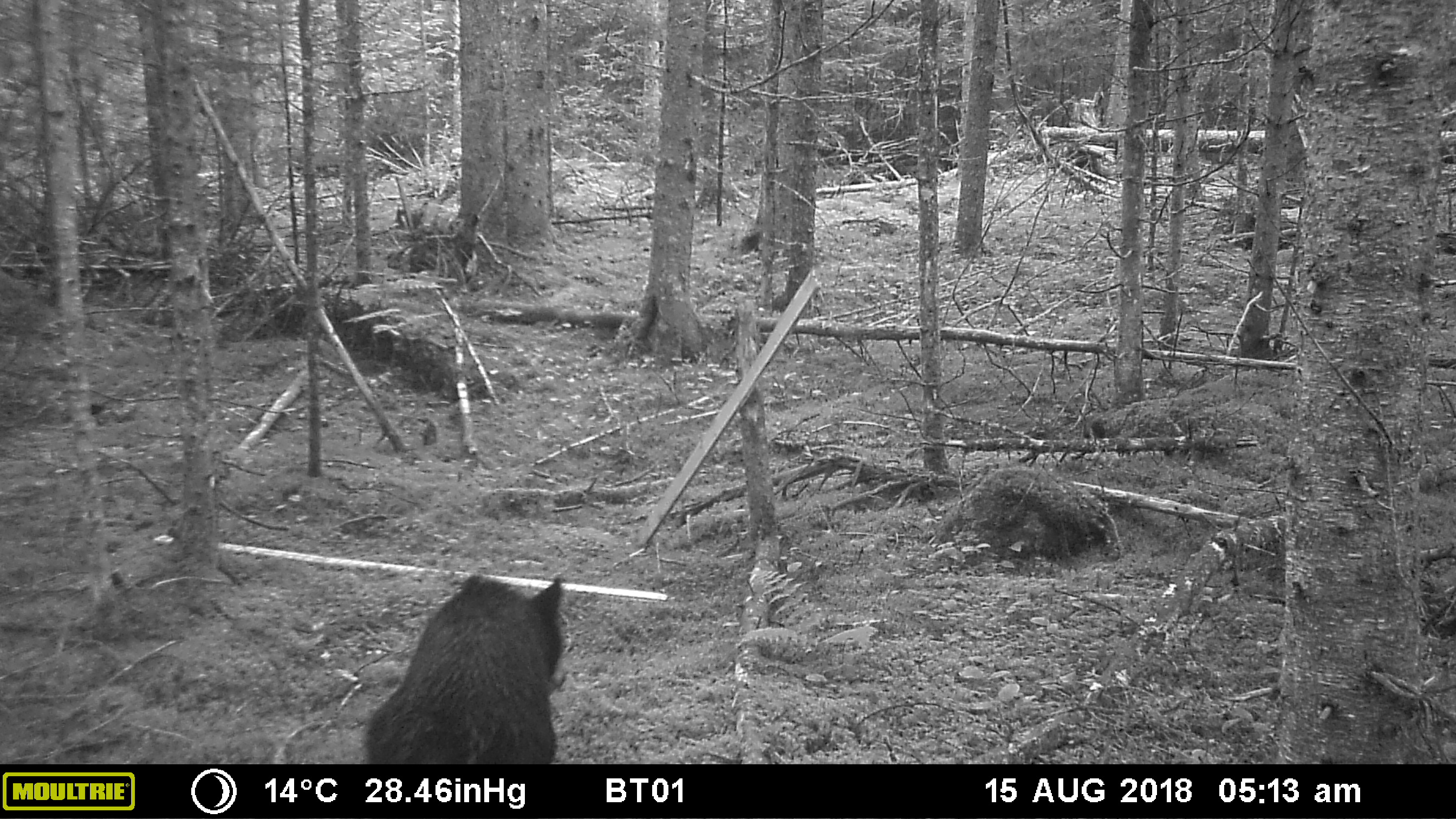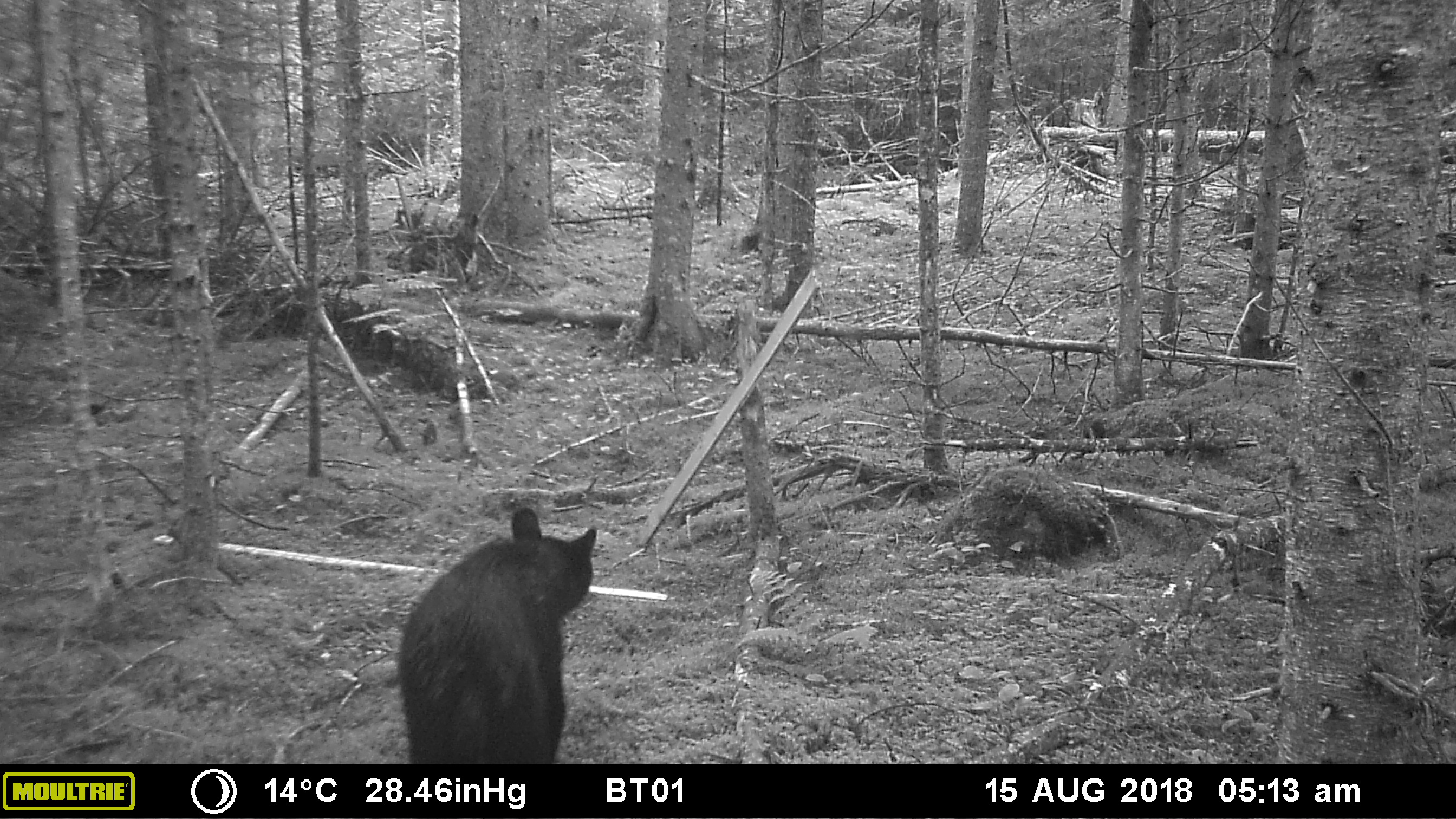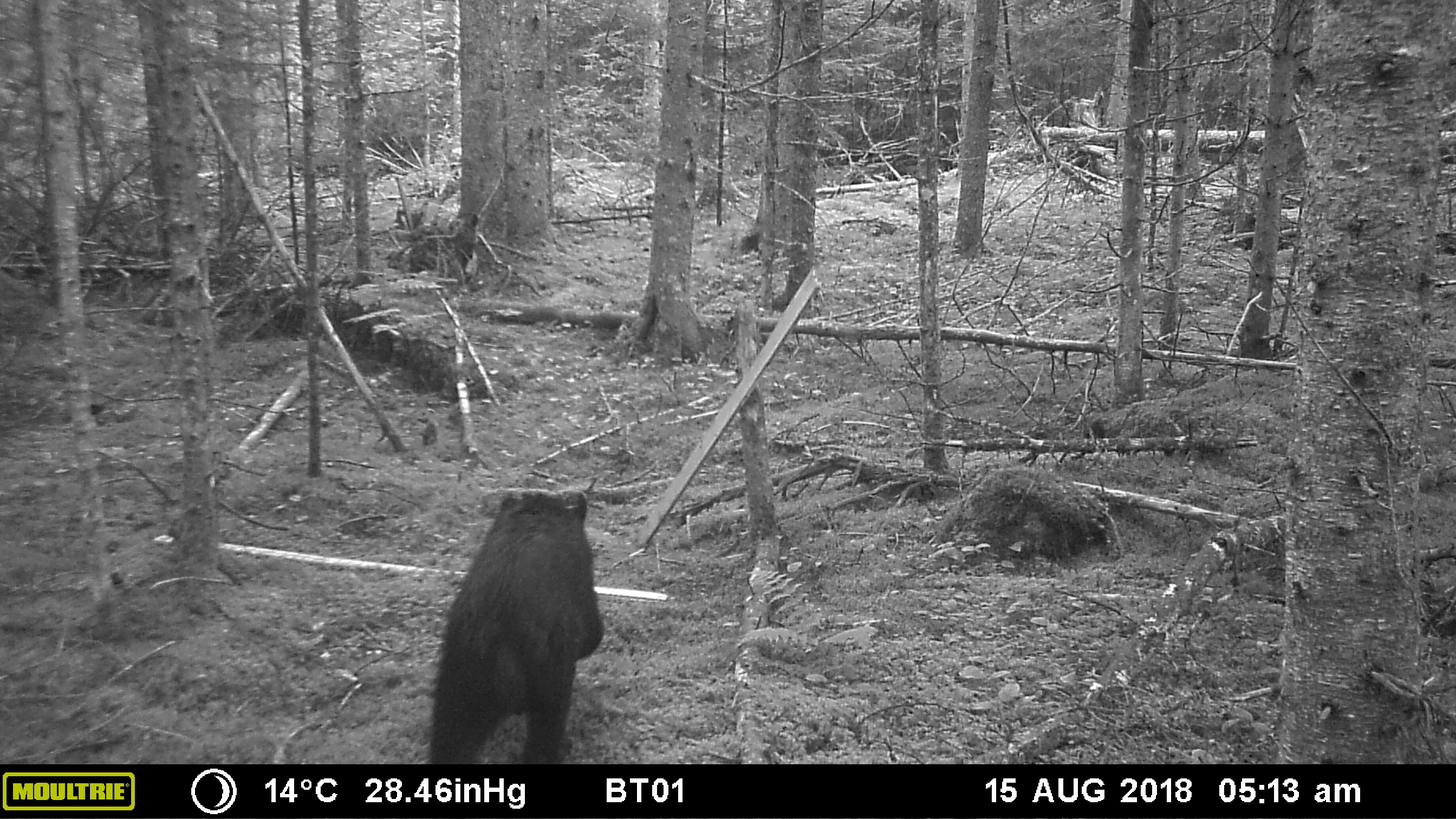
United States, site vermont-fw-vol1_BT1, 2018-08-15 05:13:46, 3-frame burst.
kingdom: Animalia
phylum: Chordata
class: Mammalia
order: Carnivora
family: Ursidae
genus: Ursus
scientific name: Ursus americanus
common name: black bear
Black bear (Ursus americanus).